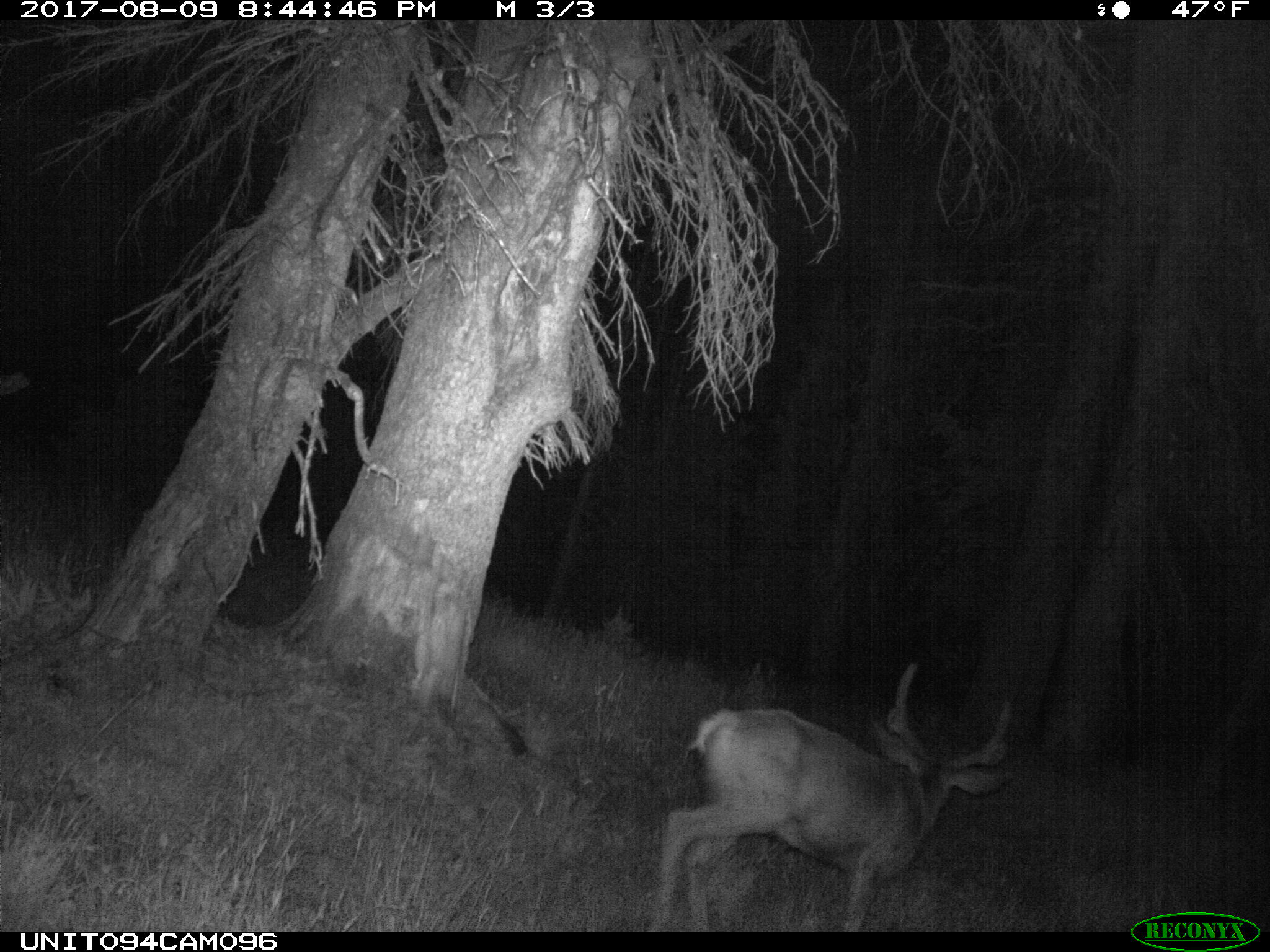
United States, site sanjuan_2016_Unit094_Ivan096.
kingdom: Animalia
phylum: Chordata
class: Mammalia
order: Artiodactyla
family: Cervidae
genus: Odocoileus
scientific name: Odocoileus hemionus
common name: mule deer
Odocoileus hemionus (mule deer).